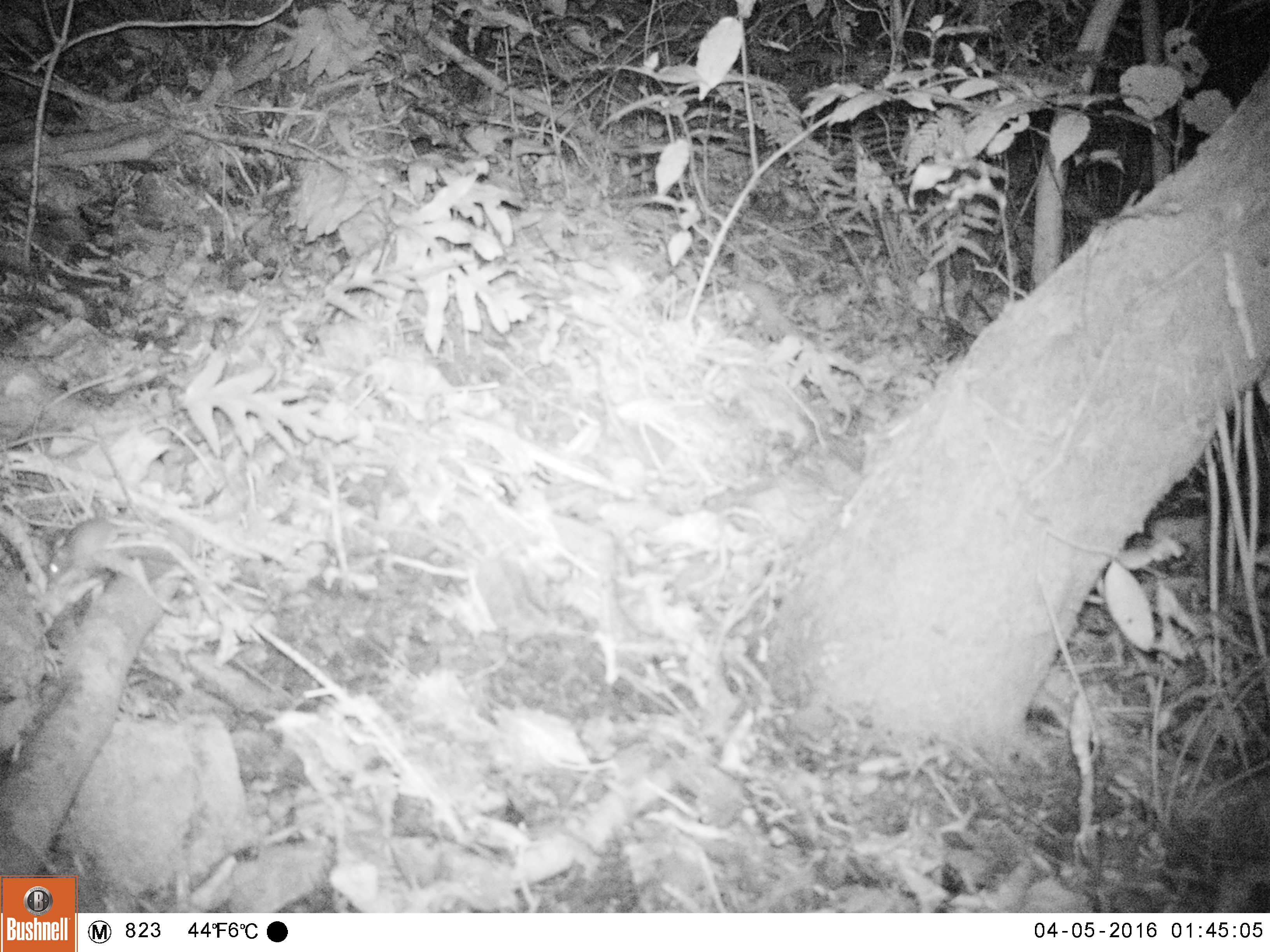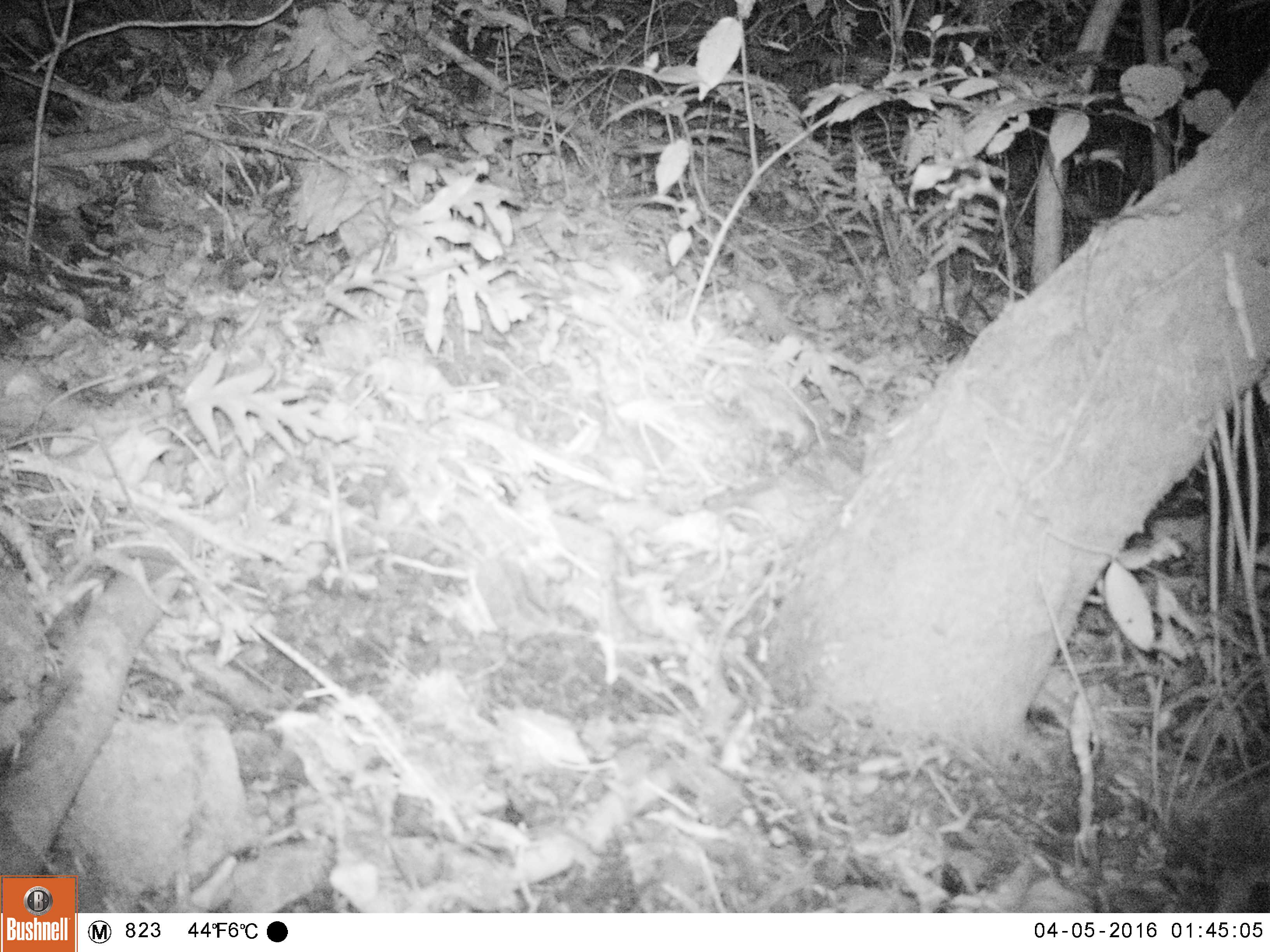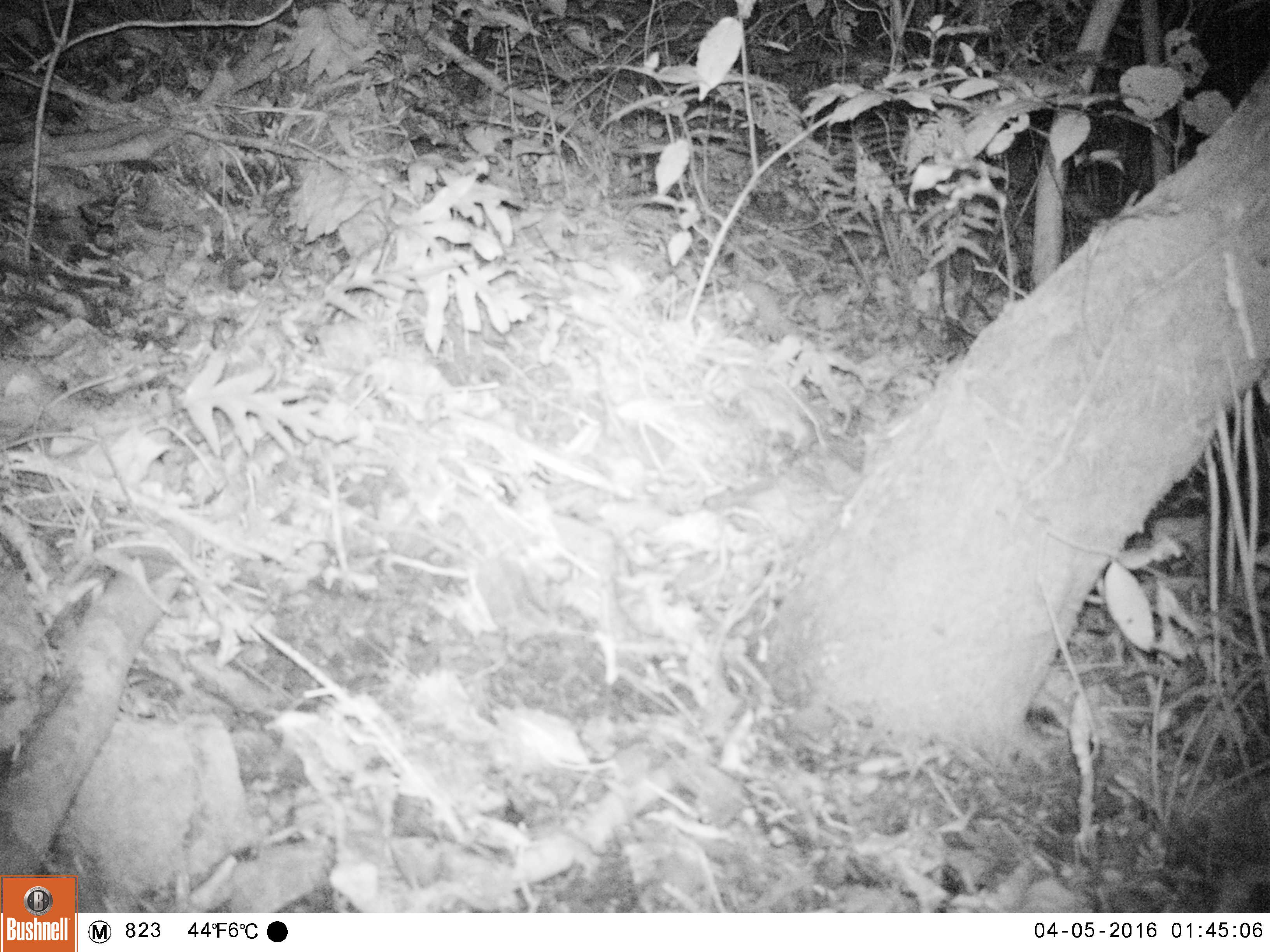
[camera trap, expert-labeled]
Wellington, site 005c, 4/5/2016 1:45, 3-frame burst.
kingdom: Animalia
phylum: Chordata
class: Mammalia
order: Rodentia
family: Muridae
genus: Mus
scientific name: Mus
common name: mouse